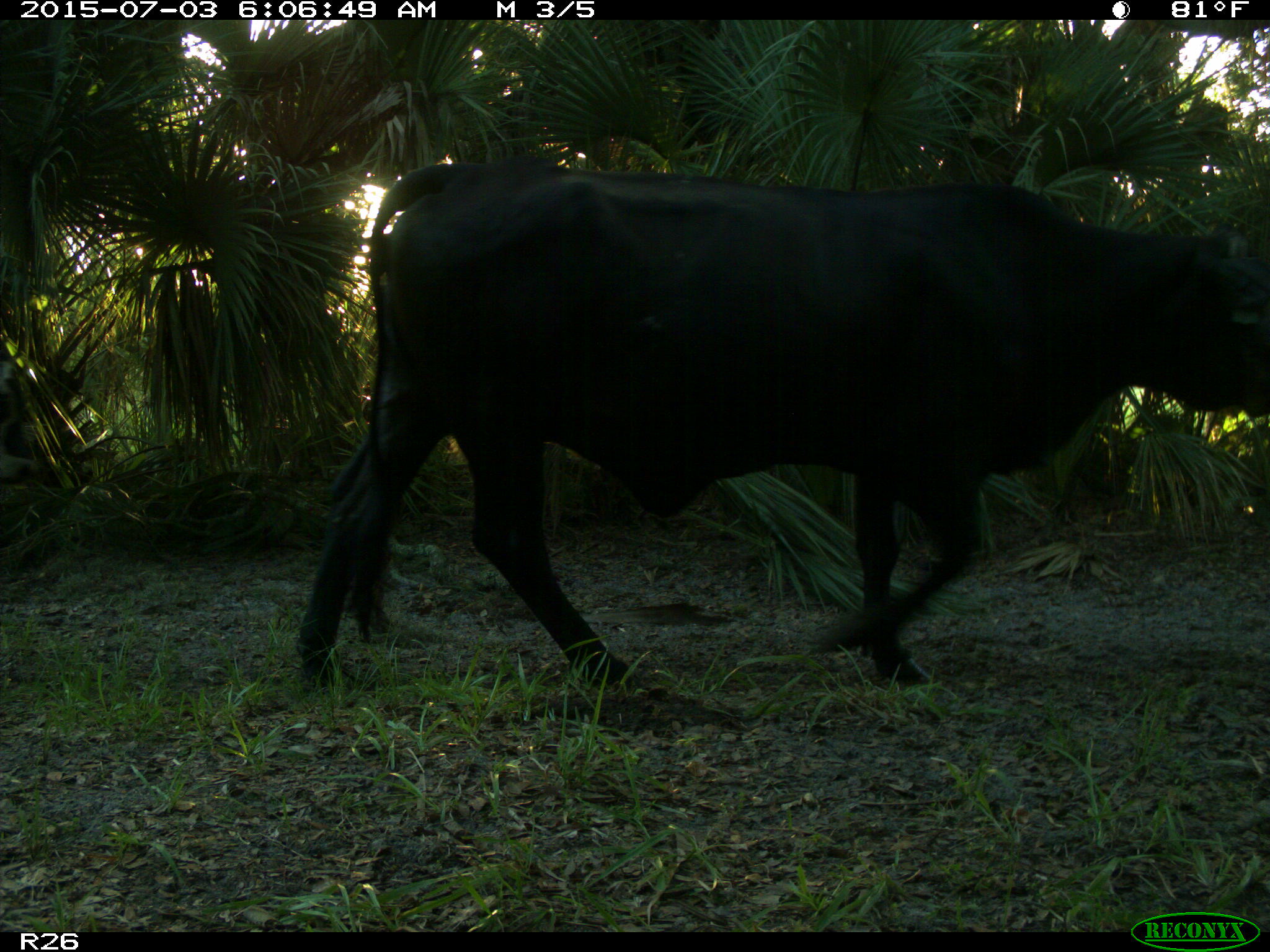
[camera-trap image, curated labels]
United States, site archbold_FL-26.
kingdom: Animalia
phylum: Chordata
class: Mammalia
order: Artiodactyla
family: Bovidae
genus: Bos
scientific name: Bos taurus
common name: domestic cow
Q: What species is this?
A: Bos taurus (domestic cow).